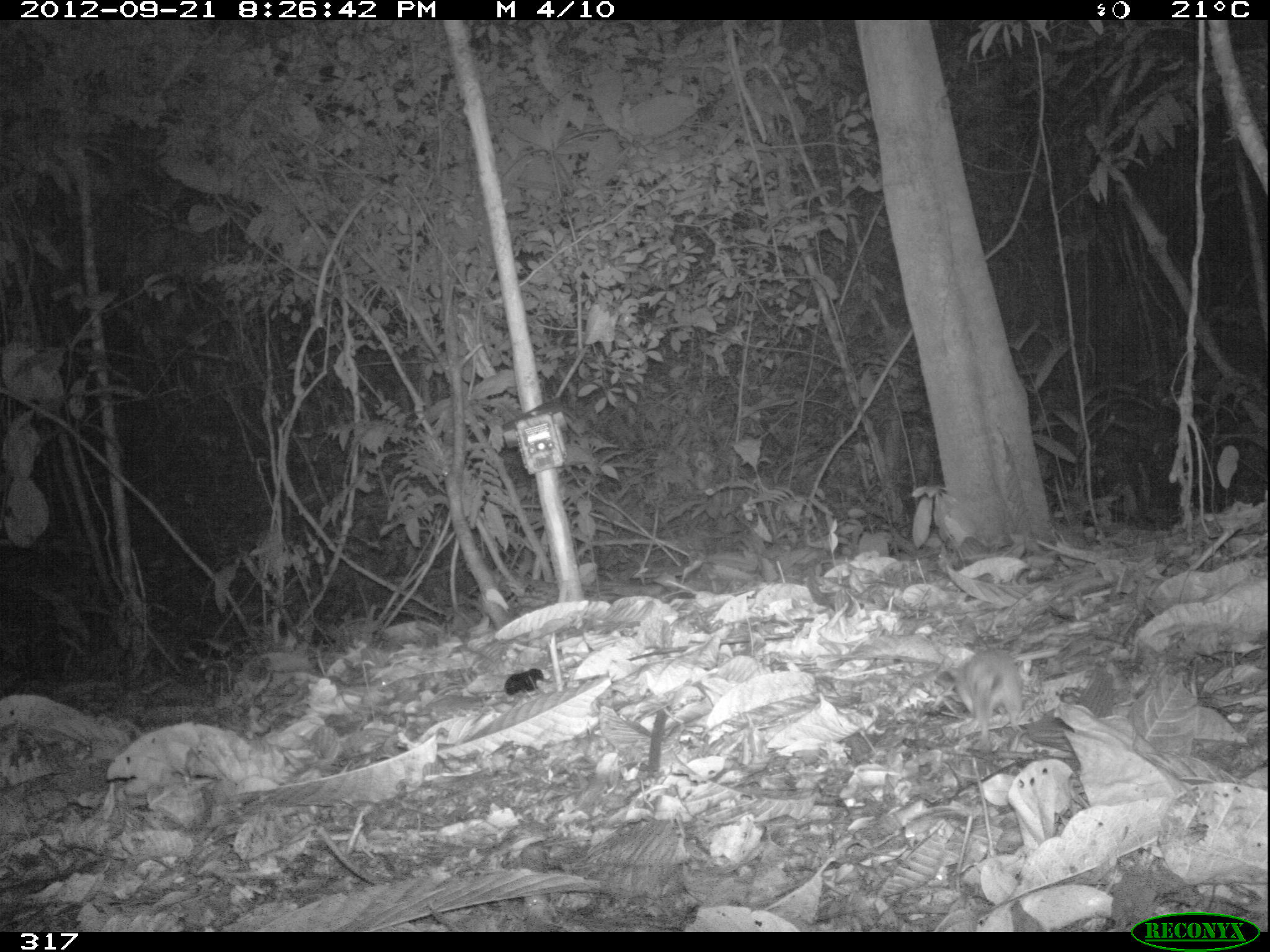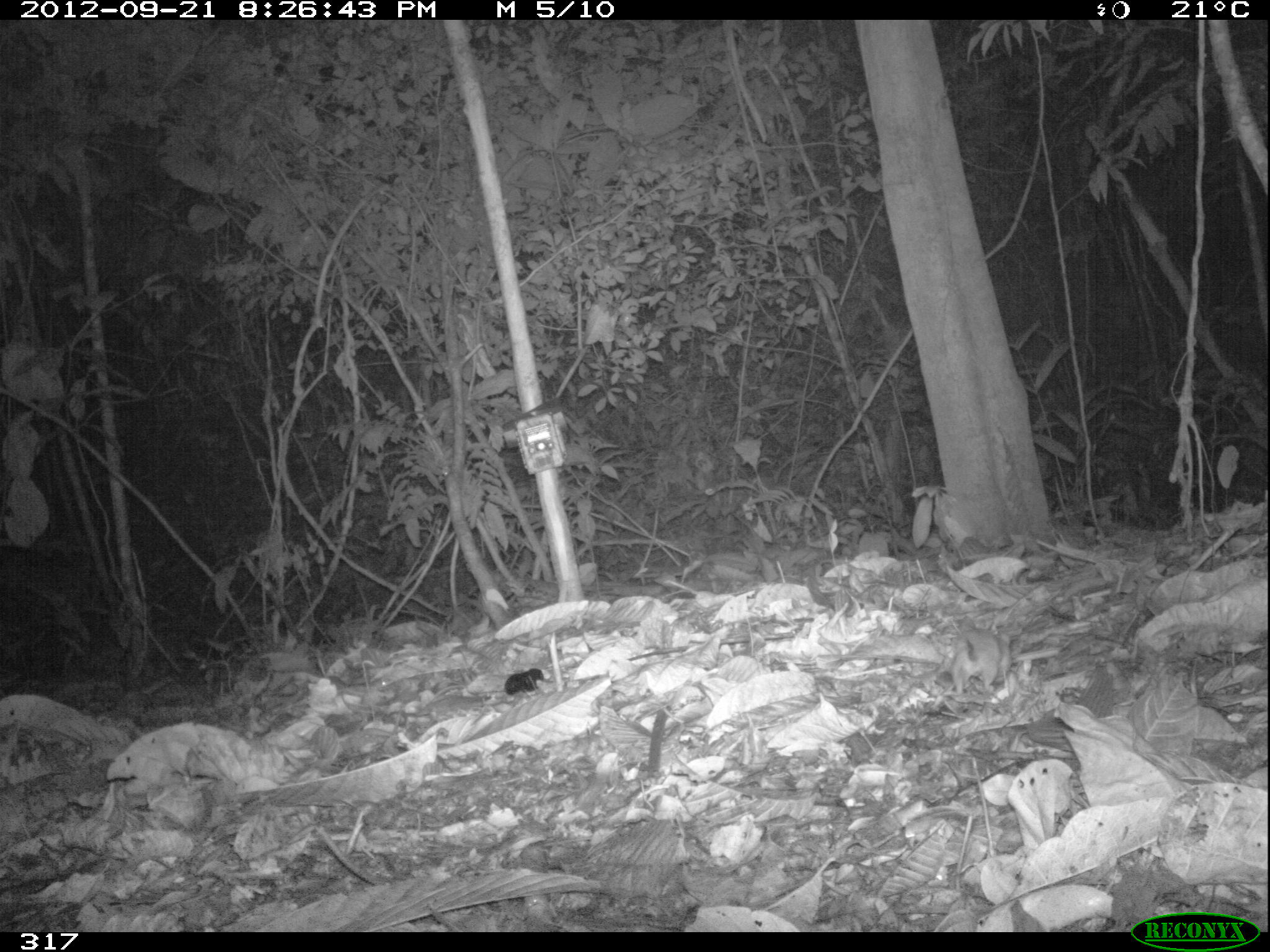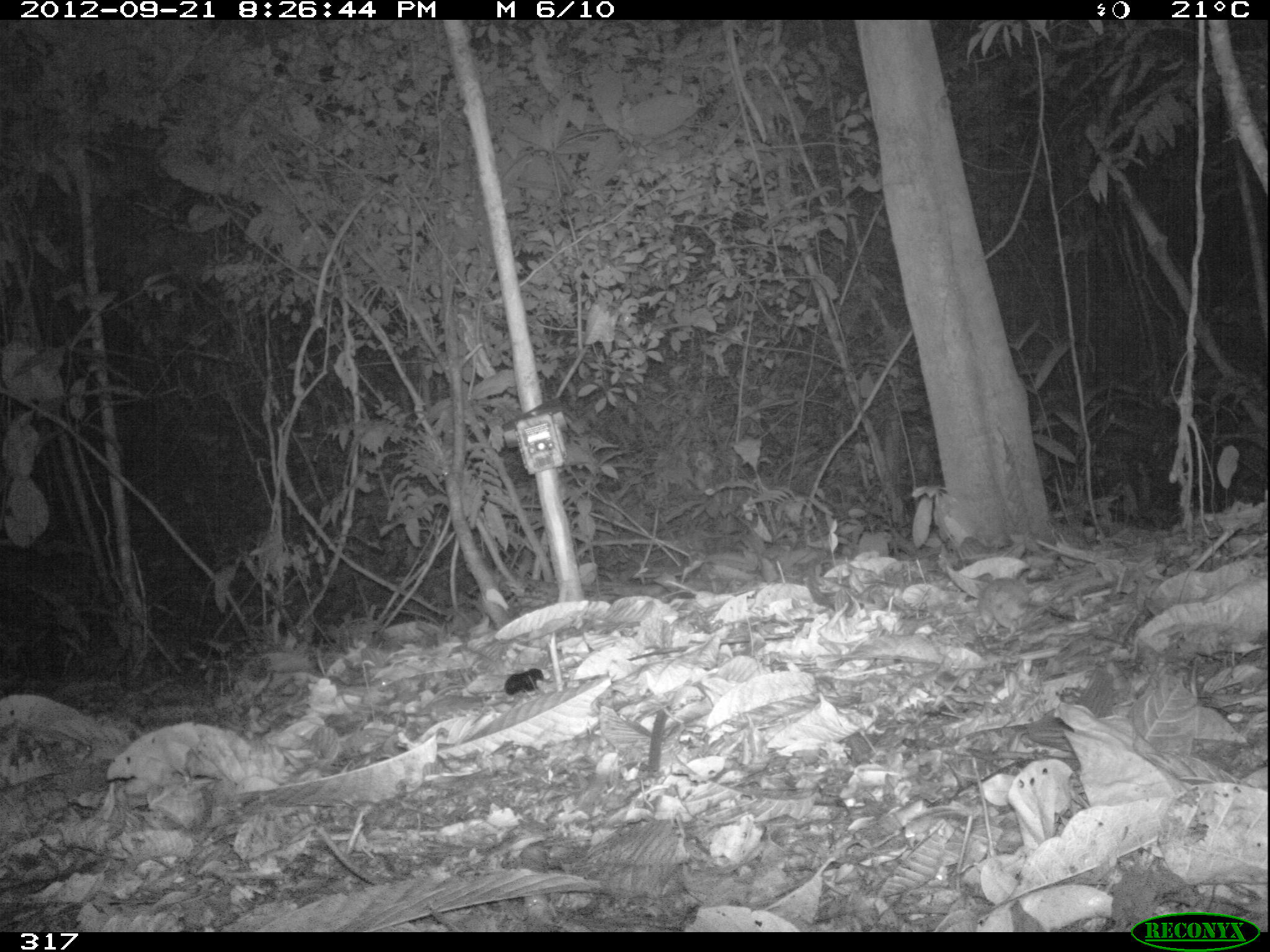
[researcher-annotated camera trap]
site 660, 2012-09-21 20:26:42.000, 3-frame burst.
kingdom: Animalia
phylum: Chordata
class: Mammalia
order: Rodentia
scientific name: Rodentia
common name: rodents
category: unknown rodent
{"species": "unknown rodent (rodents) (Rodentia)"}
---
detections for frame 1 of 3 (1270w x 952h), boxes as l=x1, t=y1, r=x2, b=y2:
unknown rodent: l=949, t=649, r=1021, b=748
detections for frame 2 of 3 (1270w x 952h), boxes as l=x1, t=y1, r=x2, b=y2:
unknown rodent: l=947, t=621, r=1011, b=694